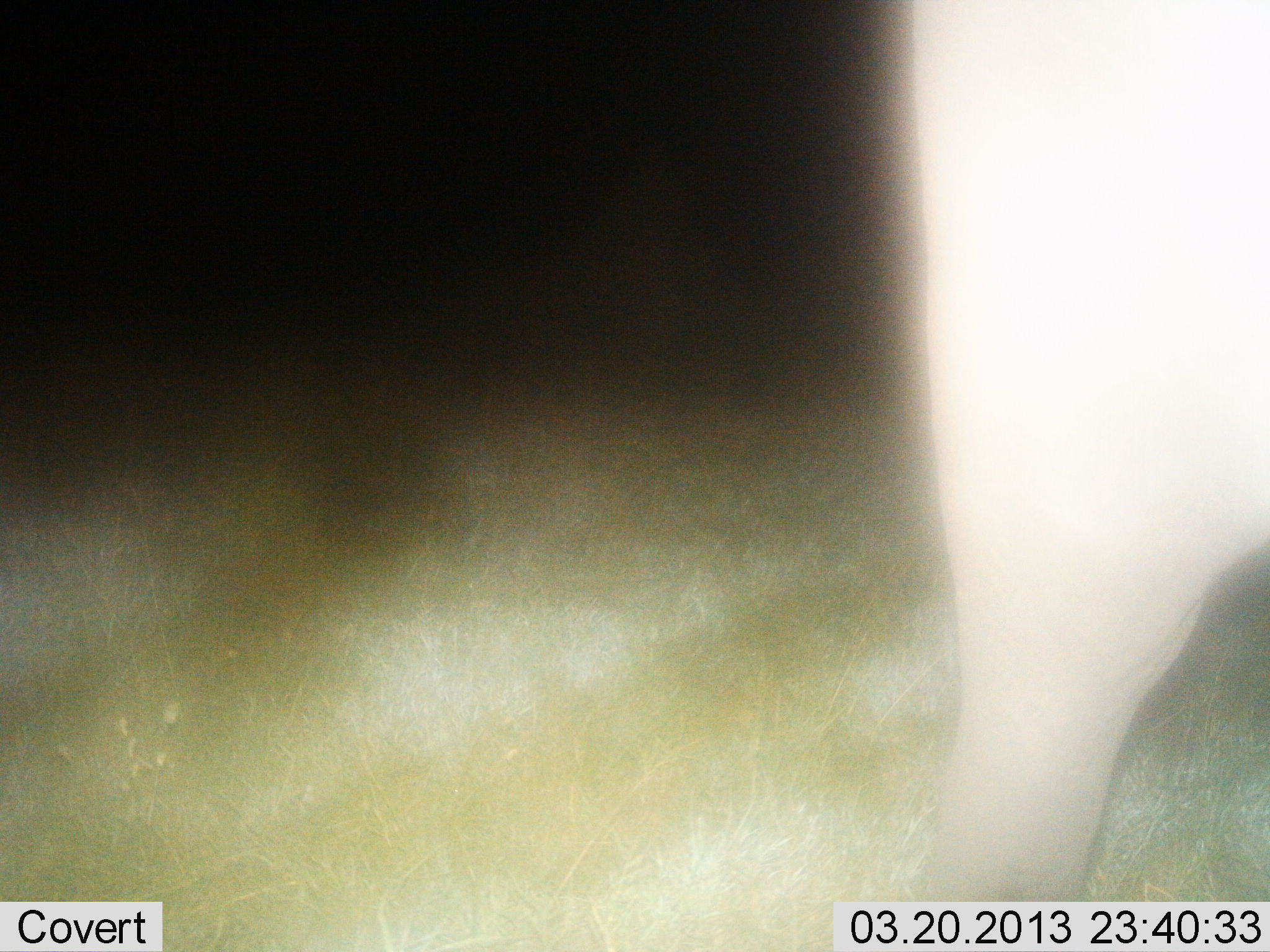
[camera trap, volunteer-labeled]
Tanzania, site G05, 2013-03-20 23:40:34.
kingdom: Animalia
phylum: Chordata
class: Mammalia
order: Proboscidea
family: Elephantidae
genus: Loxodonta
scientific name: Loxodonta africana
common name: african bush elephant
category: elephant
Elephant (african bush elephant) (Loxodonta africana), count 1. Behavior (volunteer vote fractions): standing 67%, resting 0%, moving 33%, interacting 0%. Young present (vote fraction): 0%. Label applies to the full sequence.